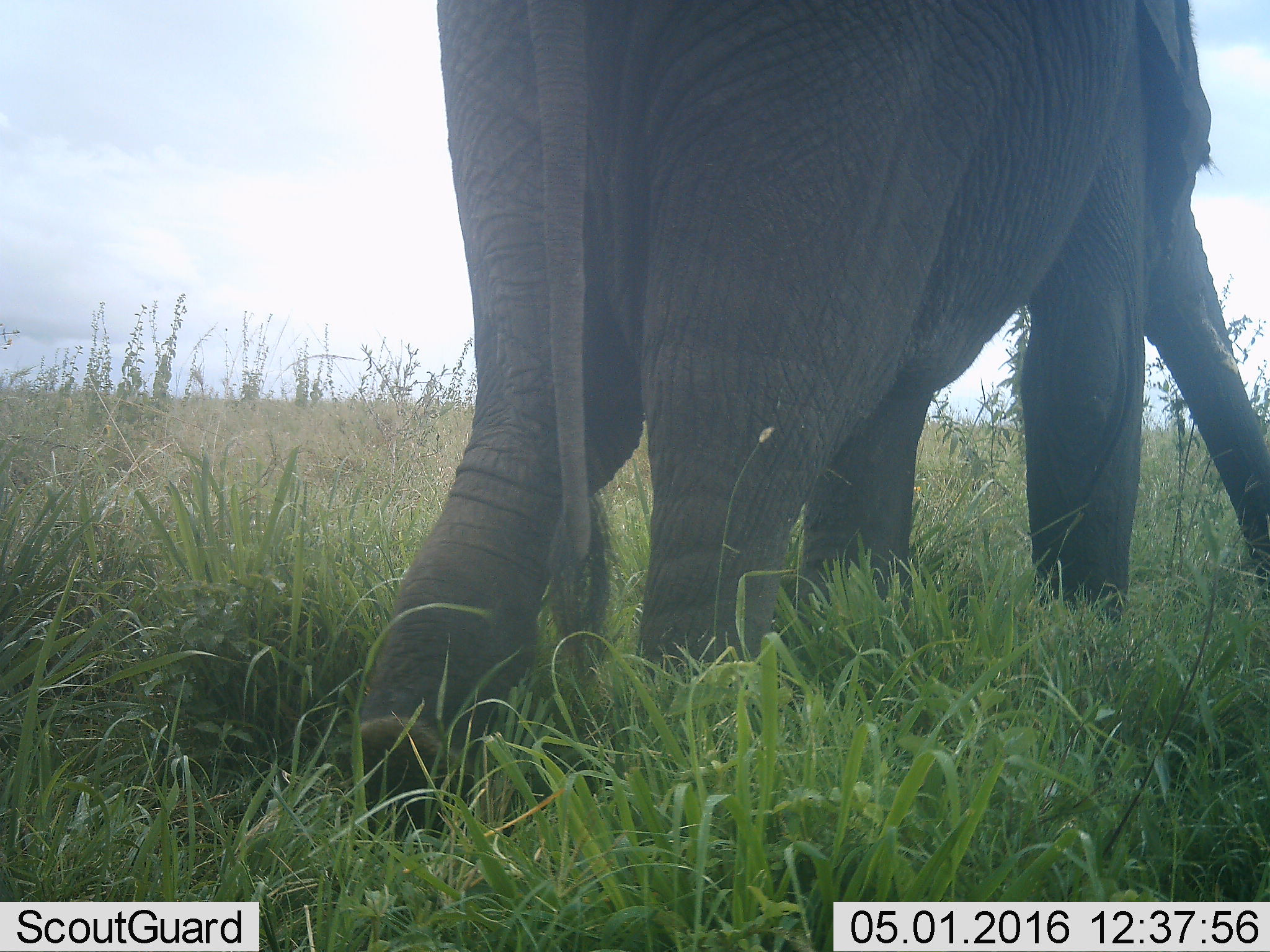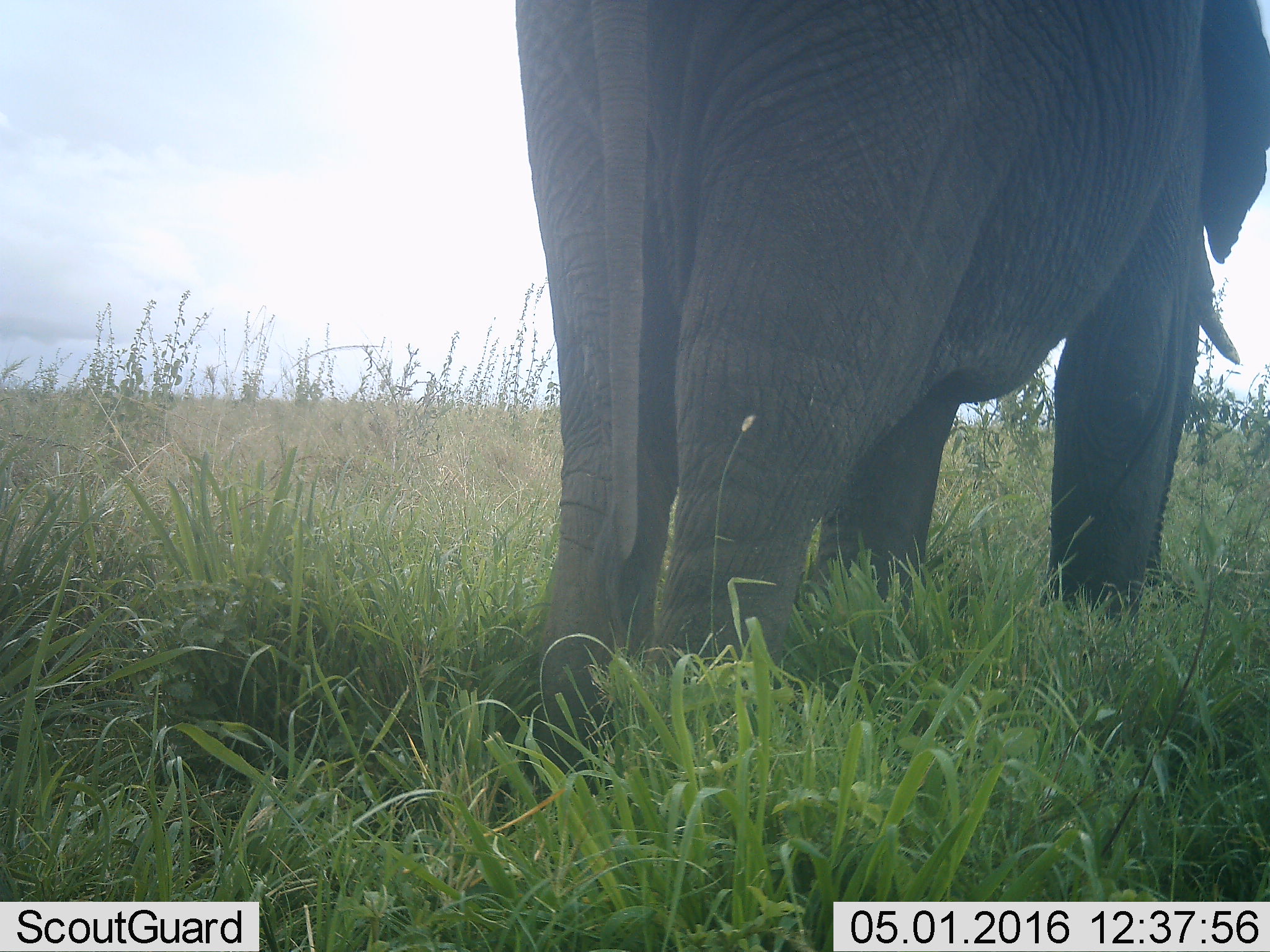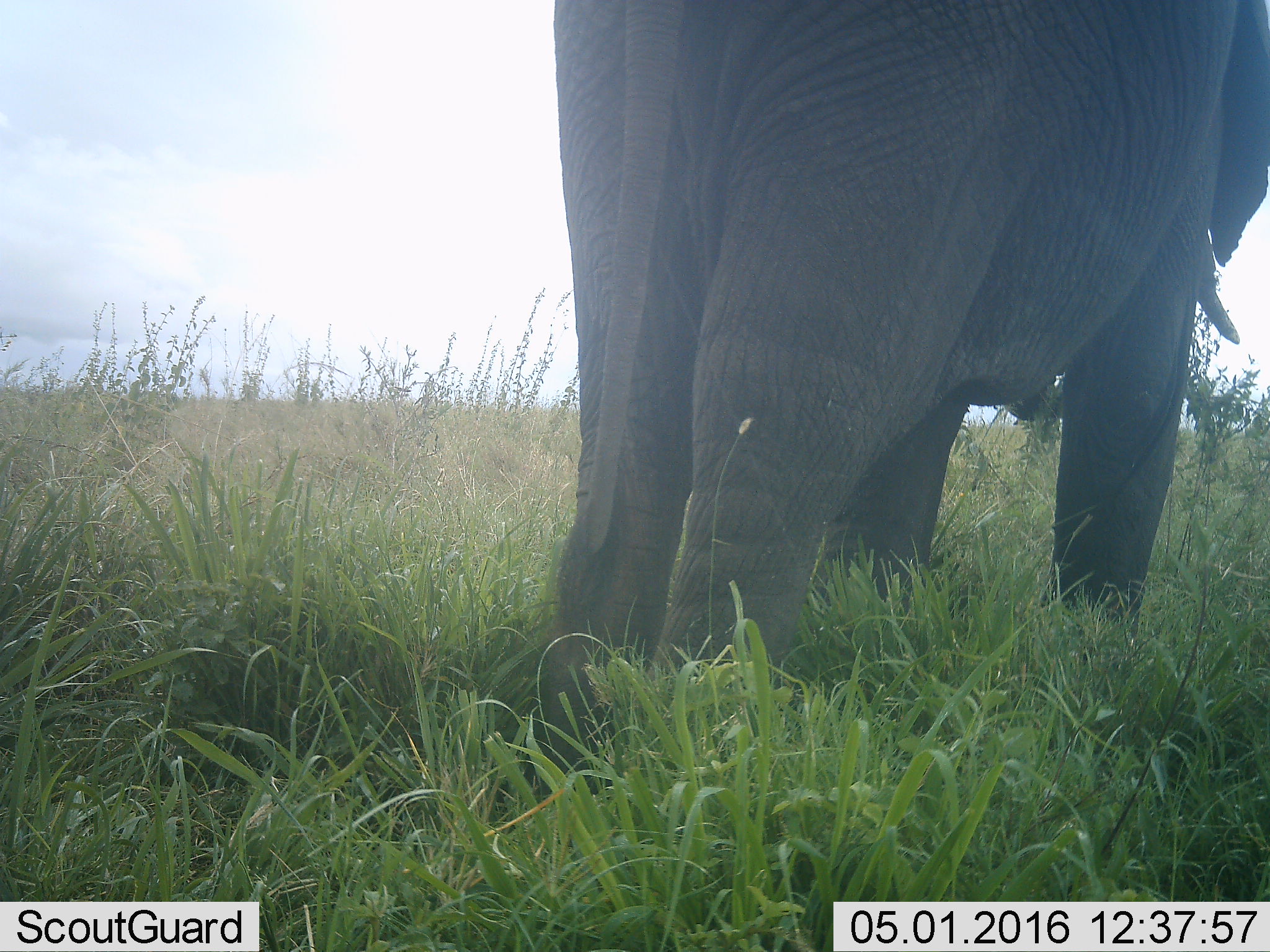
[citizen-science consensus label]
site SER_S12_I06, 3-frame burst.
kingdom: Animalia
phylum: Chordata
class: Mammalia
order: Proboscidea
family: Elephantidae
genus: Loxodonta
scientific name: Loxodonta africana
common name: african bush elephant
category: elephant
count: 1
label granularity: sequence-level